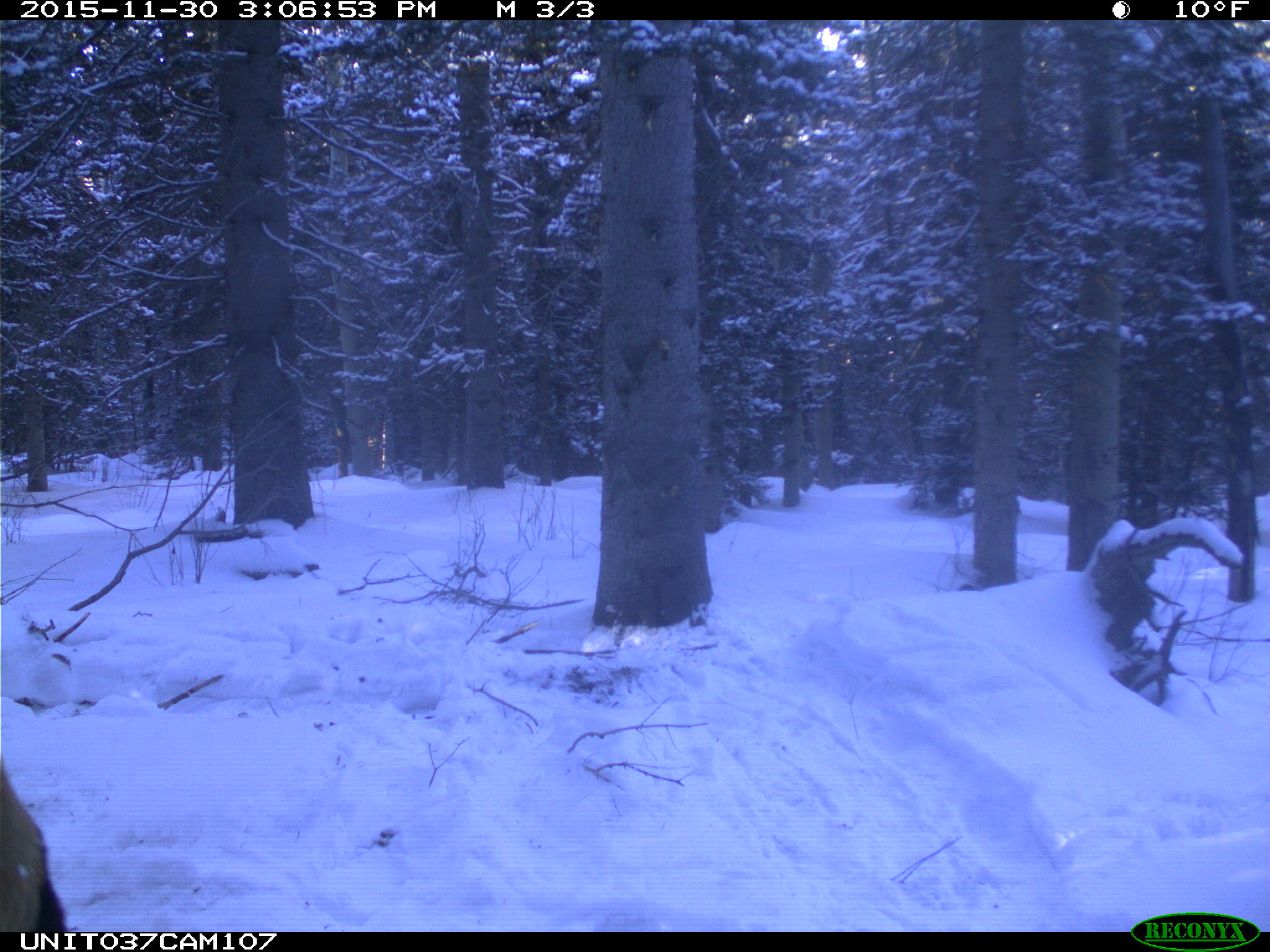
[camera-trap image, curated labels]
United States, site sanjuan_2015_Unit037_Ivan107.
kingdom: Animalia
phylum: Chordata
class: Mammalia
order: Artiodactyla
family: Cervidae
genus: Cervus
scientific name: Cervus elaphus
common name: red deer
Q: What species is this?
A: Cervus elaphus (red deer).